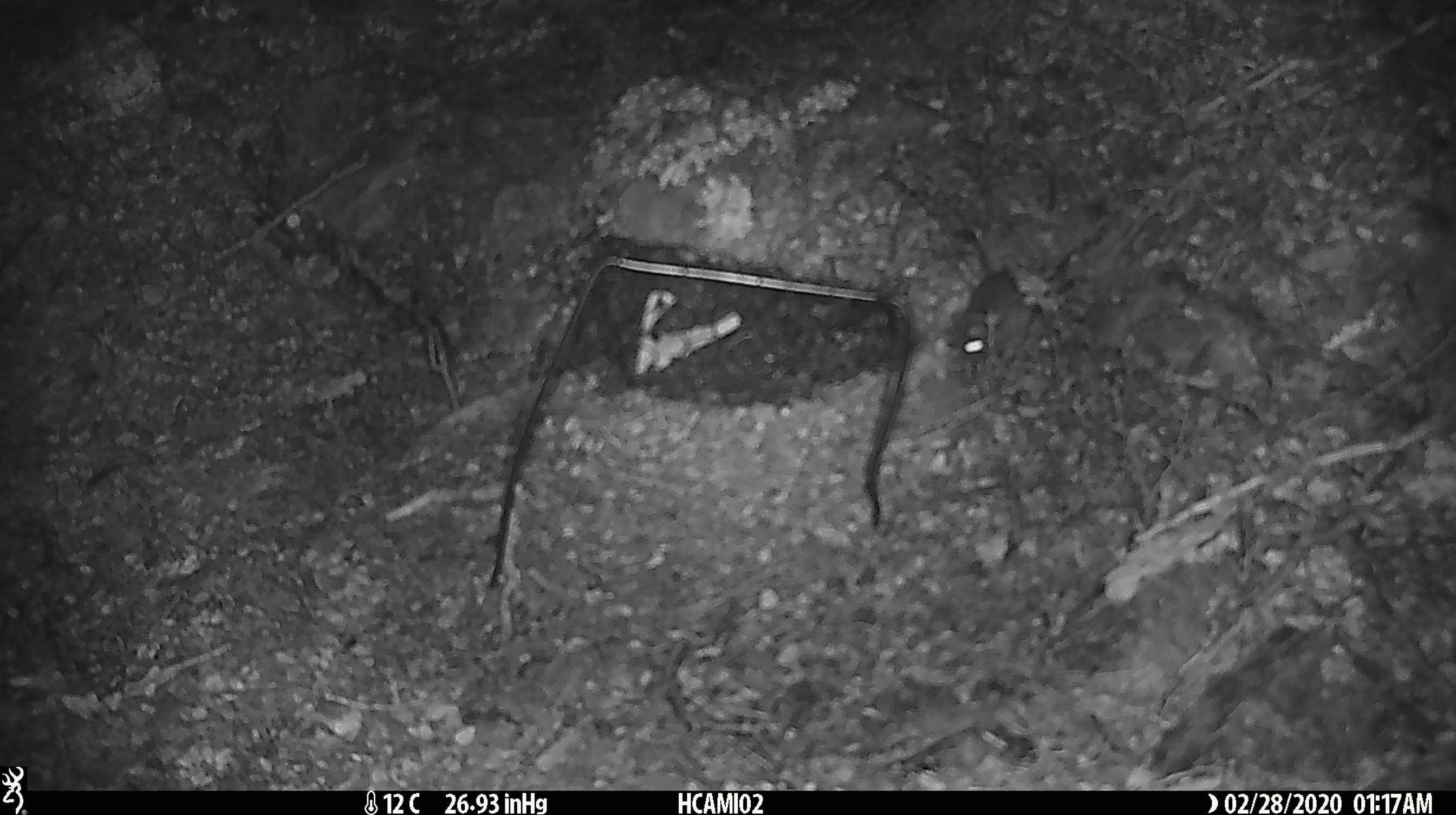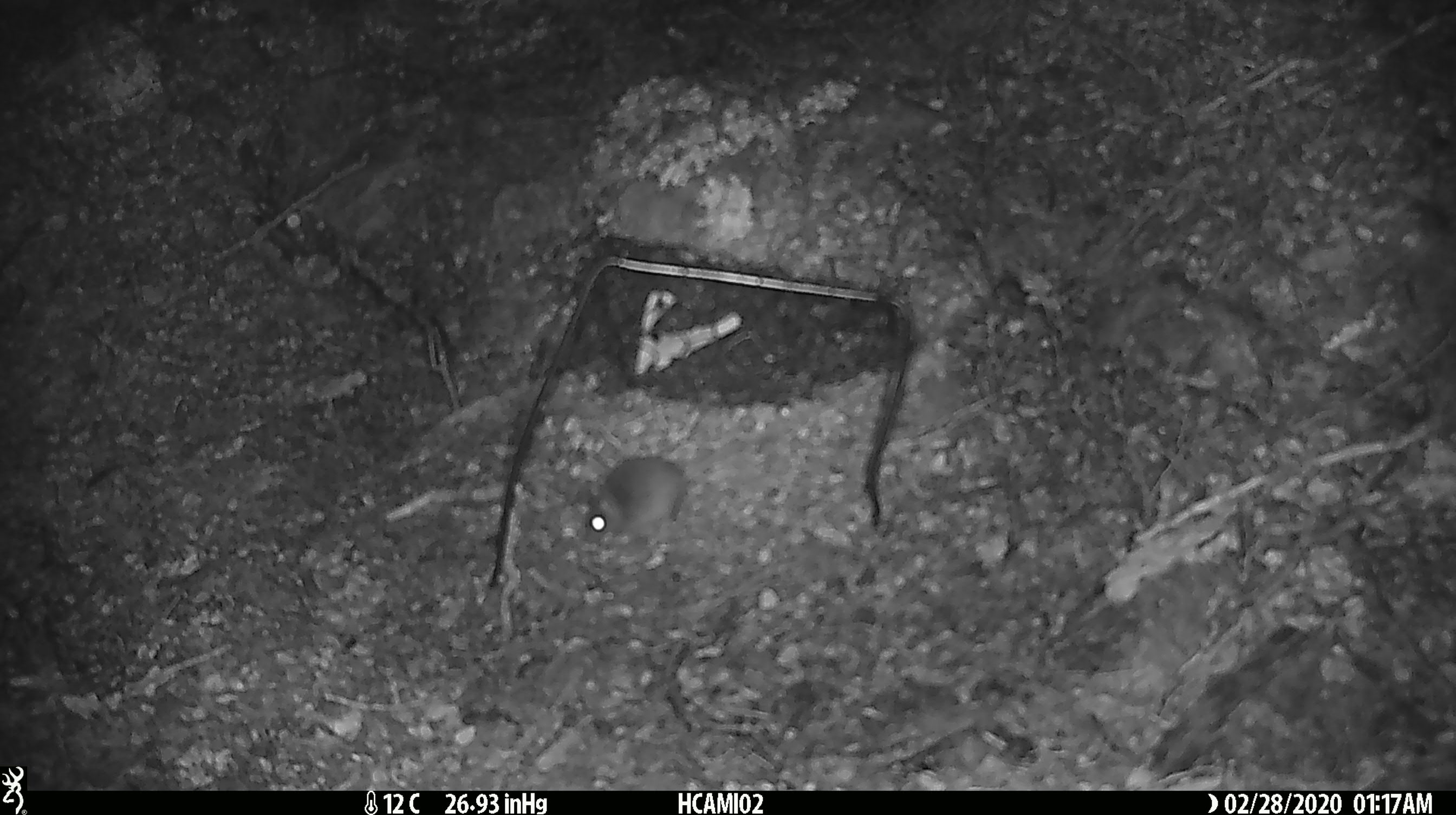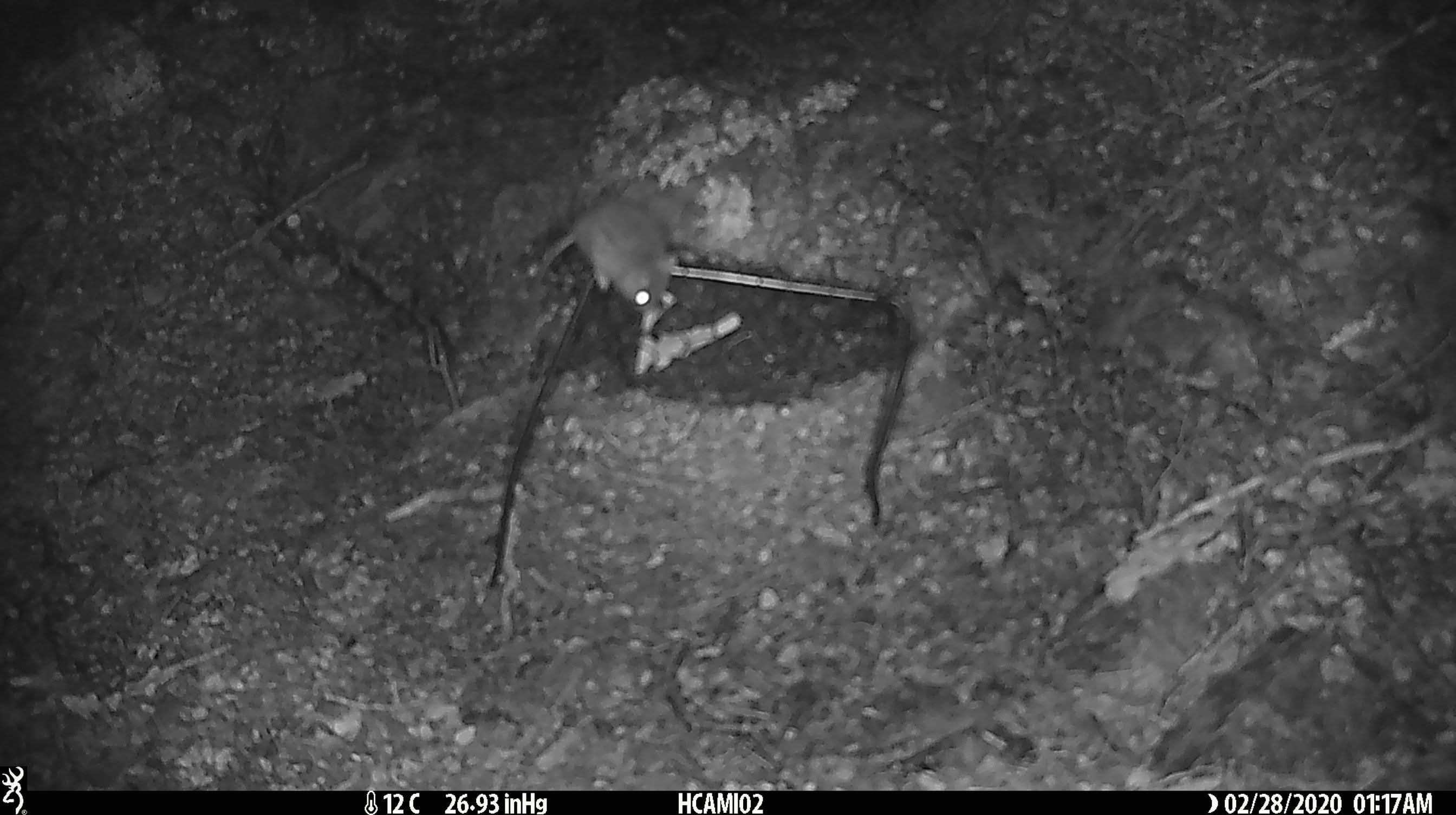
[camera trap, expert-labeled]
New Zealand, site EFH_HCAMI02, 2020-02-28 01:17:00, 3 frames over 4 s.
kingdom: Animalia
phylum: Chordata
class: Mammalia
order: Rodentia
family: Muridae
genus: Mus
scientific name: Mus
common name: mouse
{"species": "mouse (Mus)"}